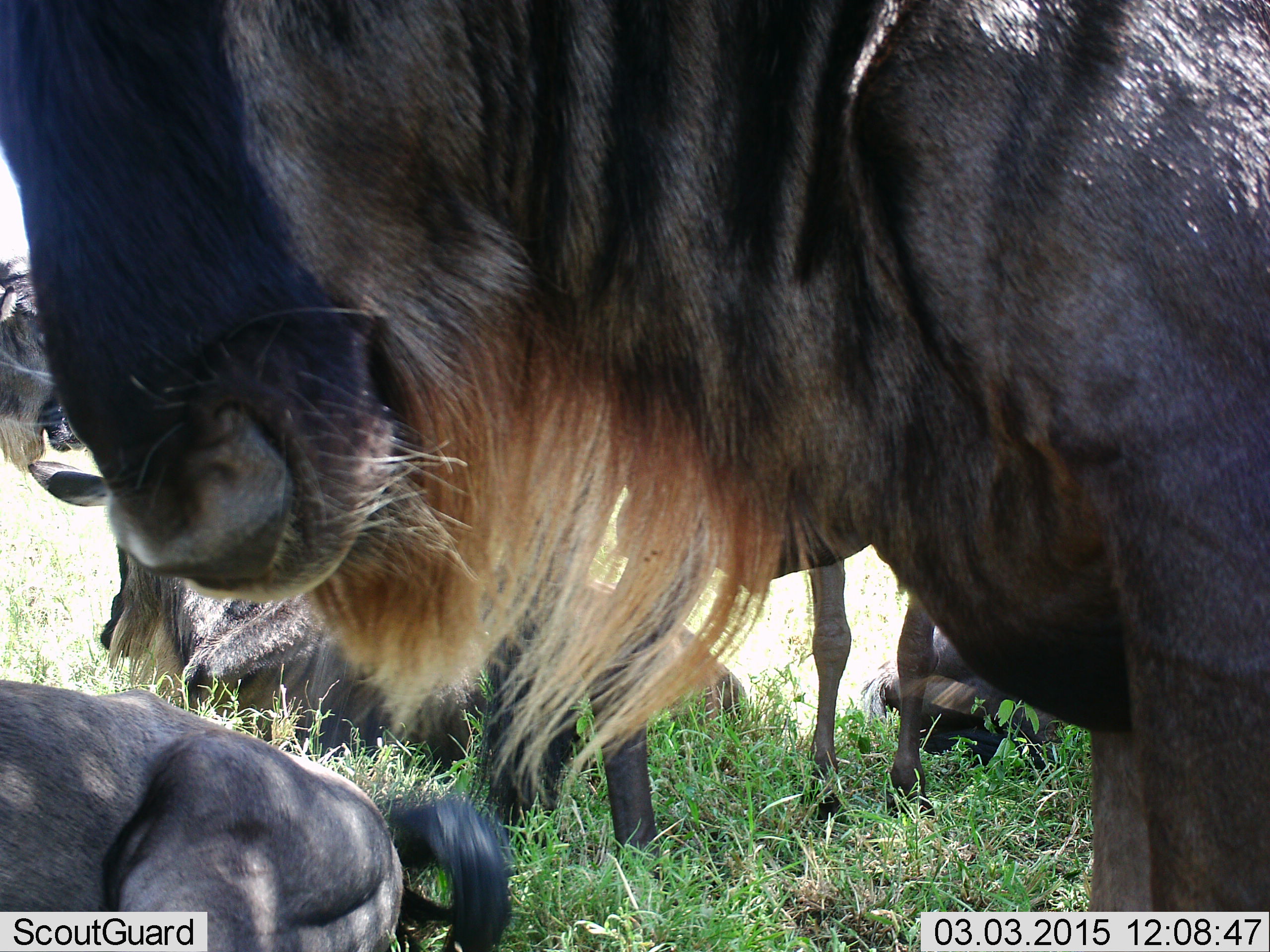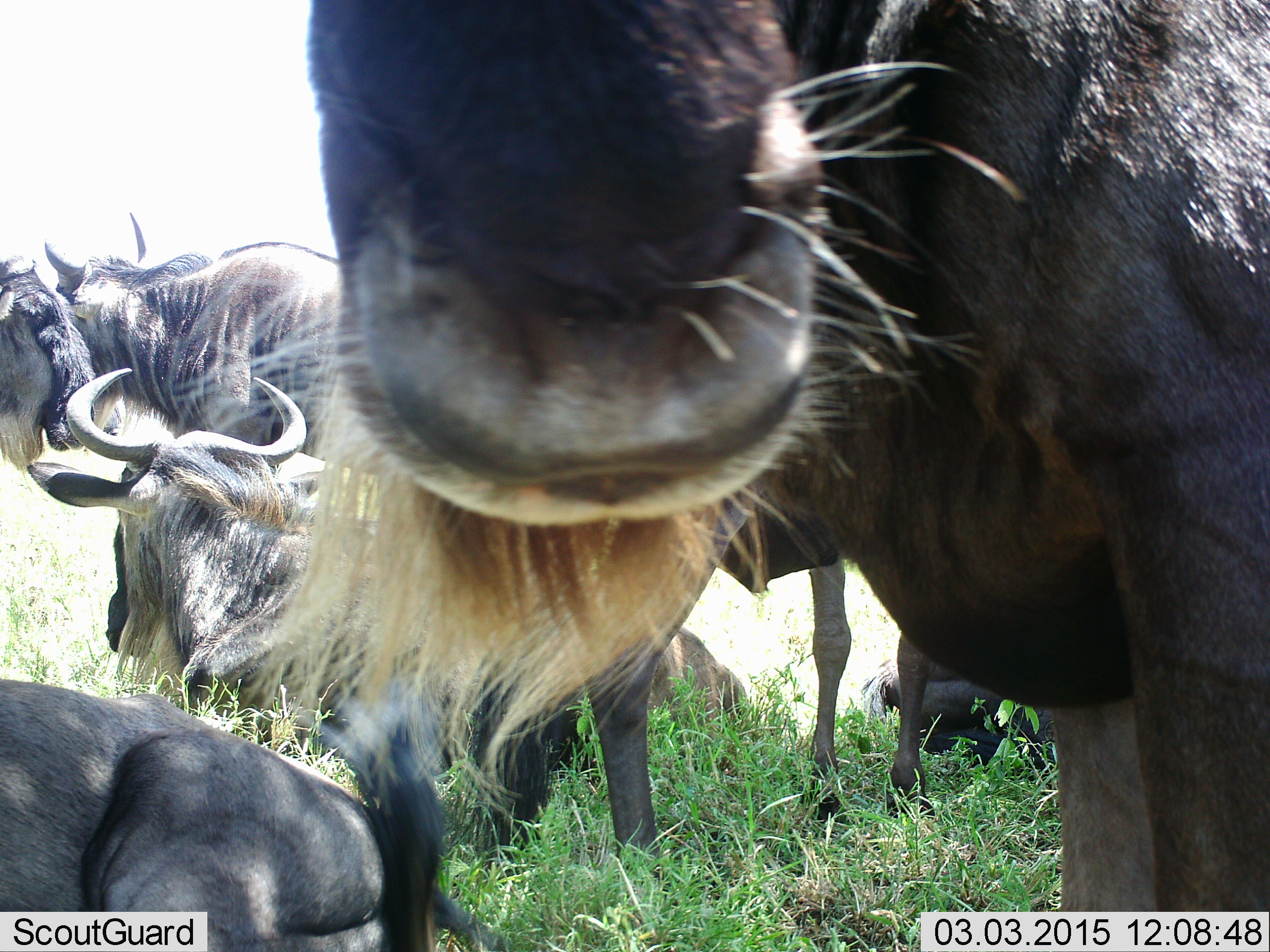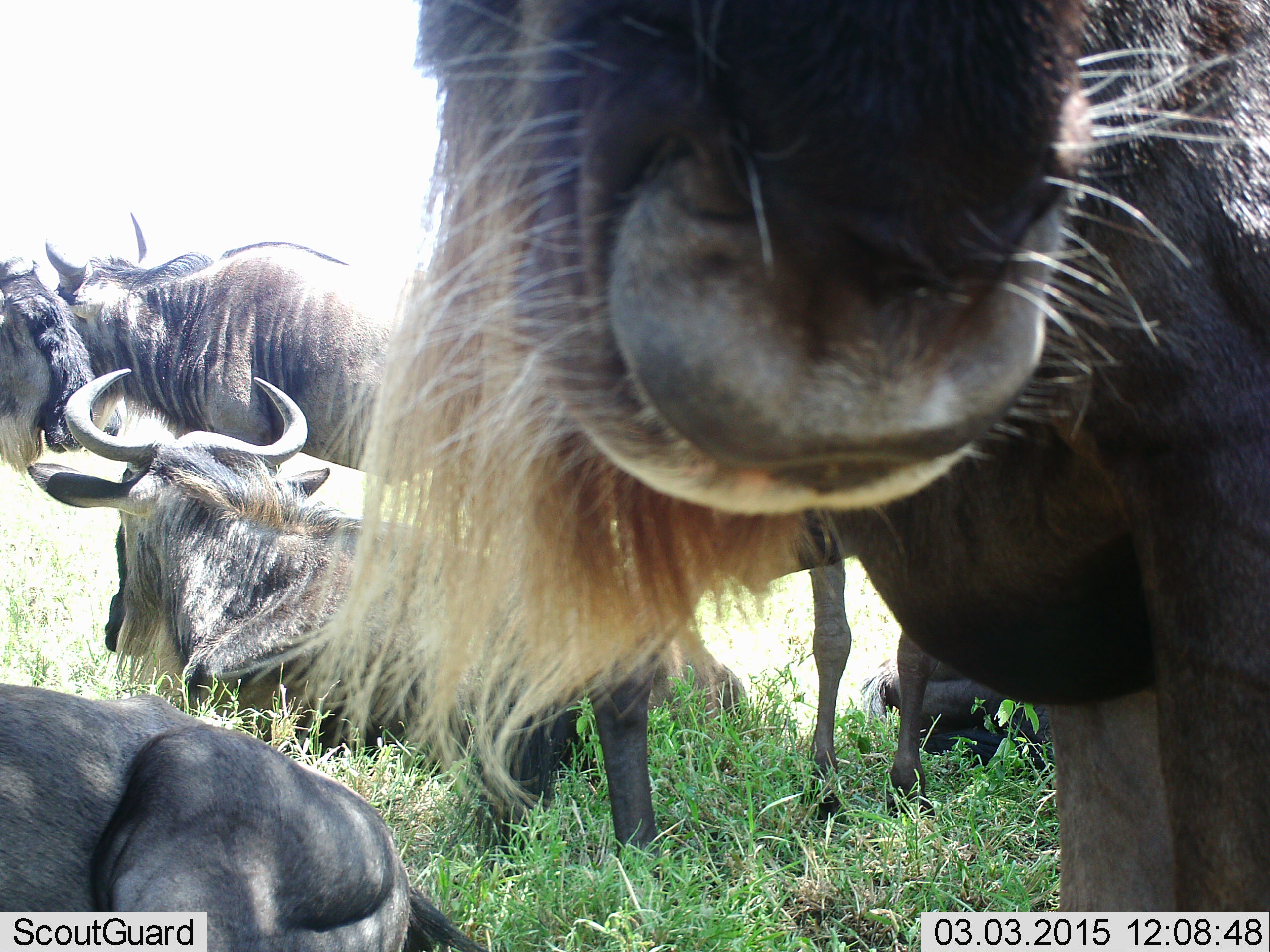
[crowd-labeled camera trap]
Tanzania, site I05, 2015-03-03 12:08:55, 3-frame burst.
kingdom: Animalia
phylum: Chordata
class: Mammalia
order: Artiodactyla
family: Bovidae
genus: Connochaetes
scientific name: Connochaetes taurinus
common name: blue wildebeest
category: wildebeest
Wildebeest (blue wildebeest) (Connochaetes taurinus), count 5. Behavior (volunteer vote fractions): standing 80%, resting 70%, moving 20%, interacting 30%. Young present (vote fraction): 0%. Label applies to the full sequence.